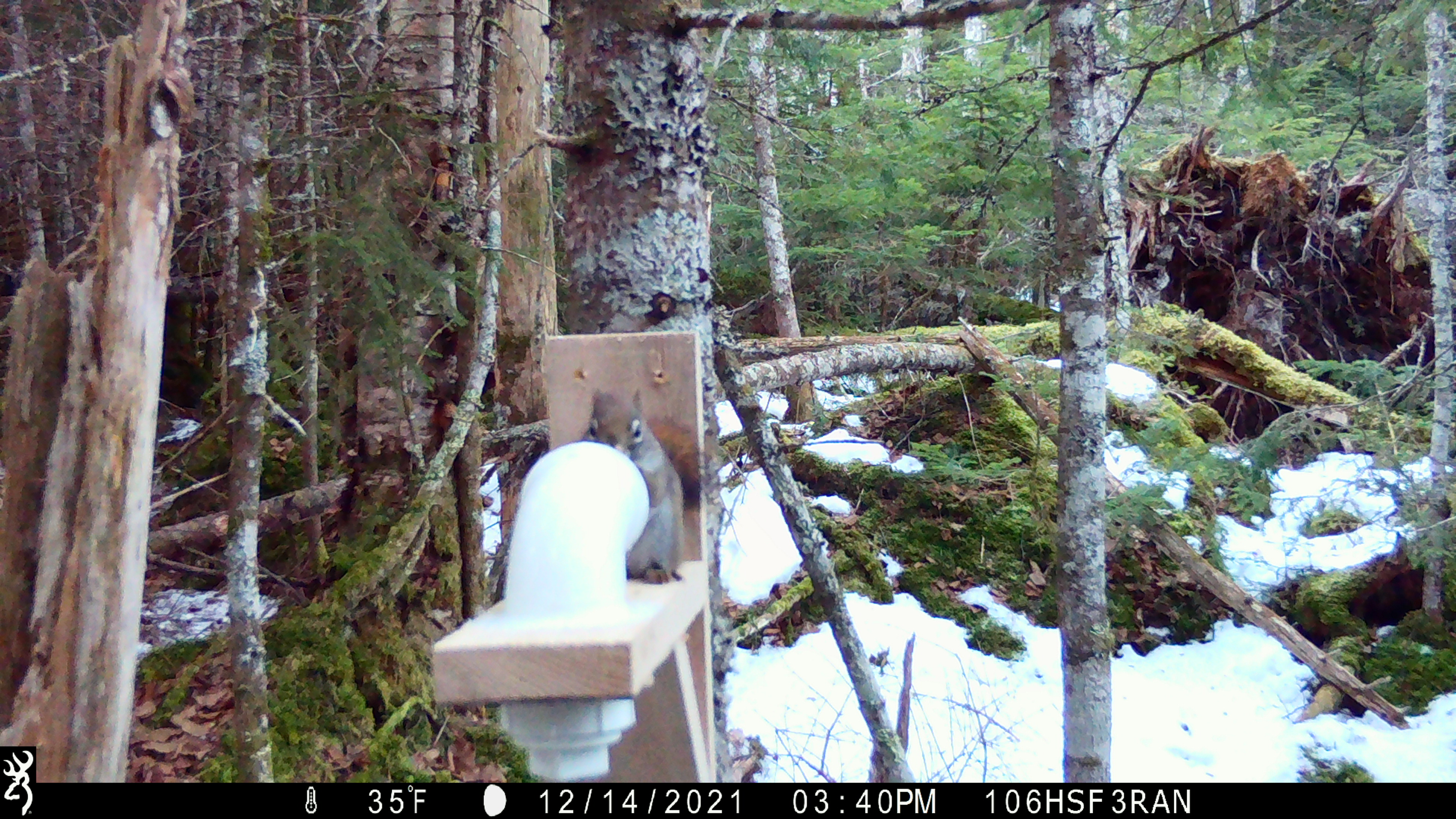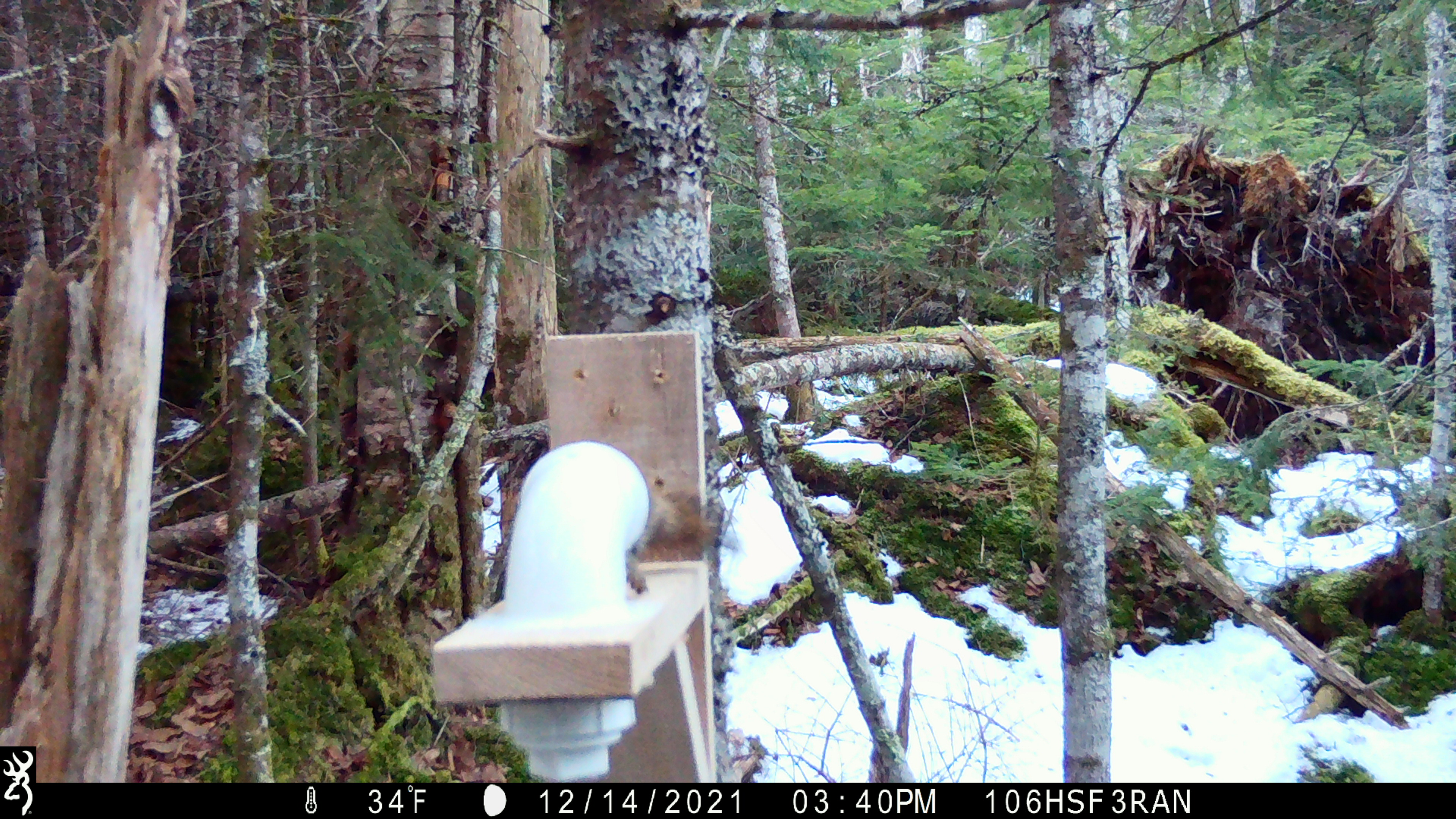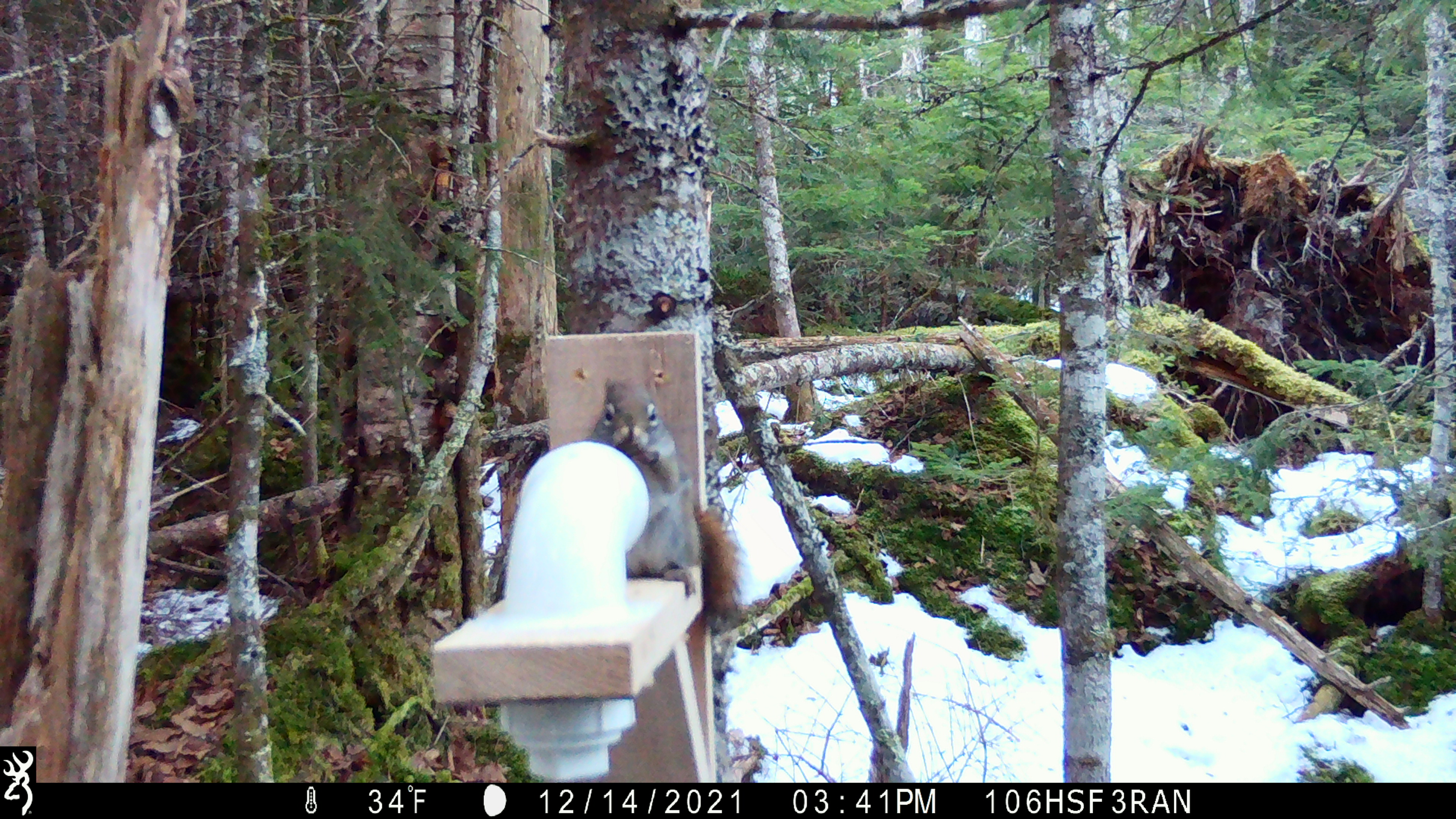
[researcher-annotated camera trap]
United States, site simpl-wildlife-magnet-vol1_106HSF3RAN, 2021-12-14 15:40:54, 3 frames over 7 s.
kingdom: Animalia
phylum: Chordata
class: Mammalia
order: Rodentia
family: Sciuridae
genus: Tamiasciurus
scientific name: Tamiasciurus hudsonicus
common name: red squirrel